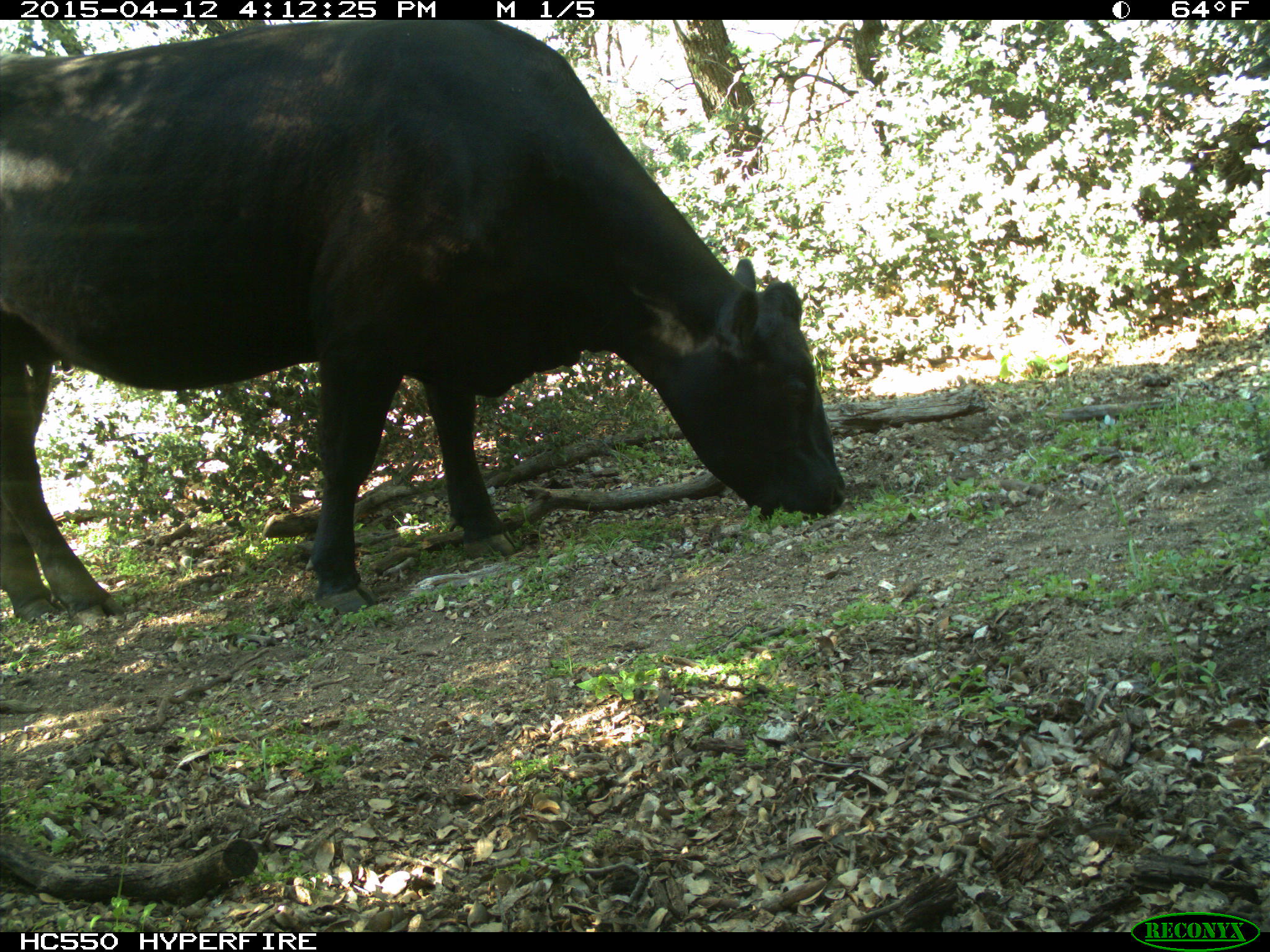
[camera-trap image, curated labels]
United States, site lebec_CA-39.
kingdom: Animalia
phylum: Chordata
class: Mammalia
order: Artiodactyla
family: Bovidae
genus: Bos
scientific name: Bos taurus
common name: domestic cow